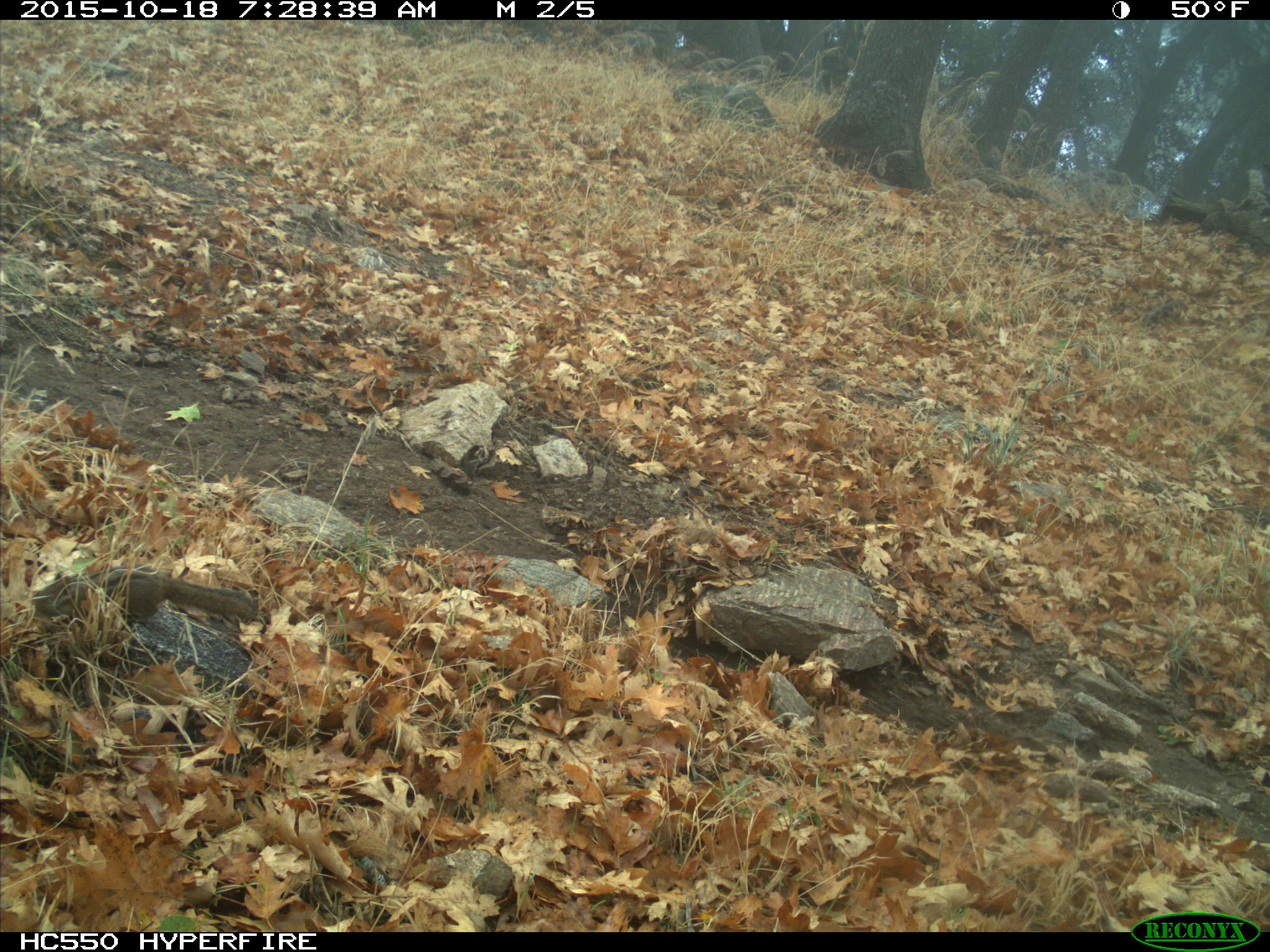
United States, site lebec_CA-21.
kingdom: Animalia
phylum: Chordata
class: Mammalia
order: Rodentia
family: Sciuridae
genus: Tamias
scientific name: Tamias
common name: chipmunk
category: unidentified chipmunk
Unidentified chipmunk (chipmunk) (Tamias).